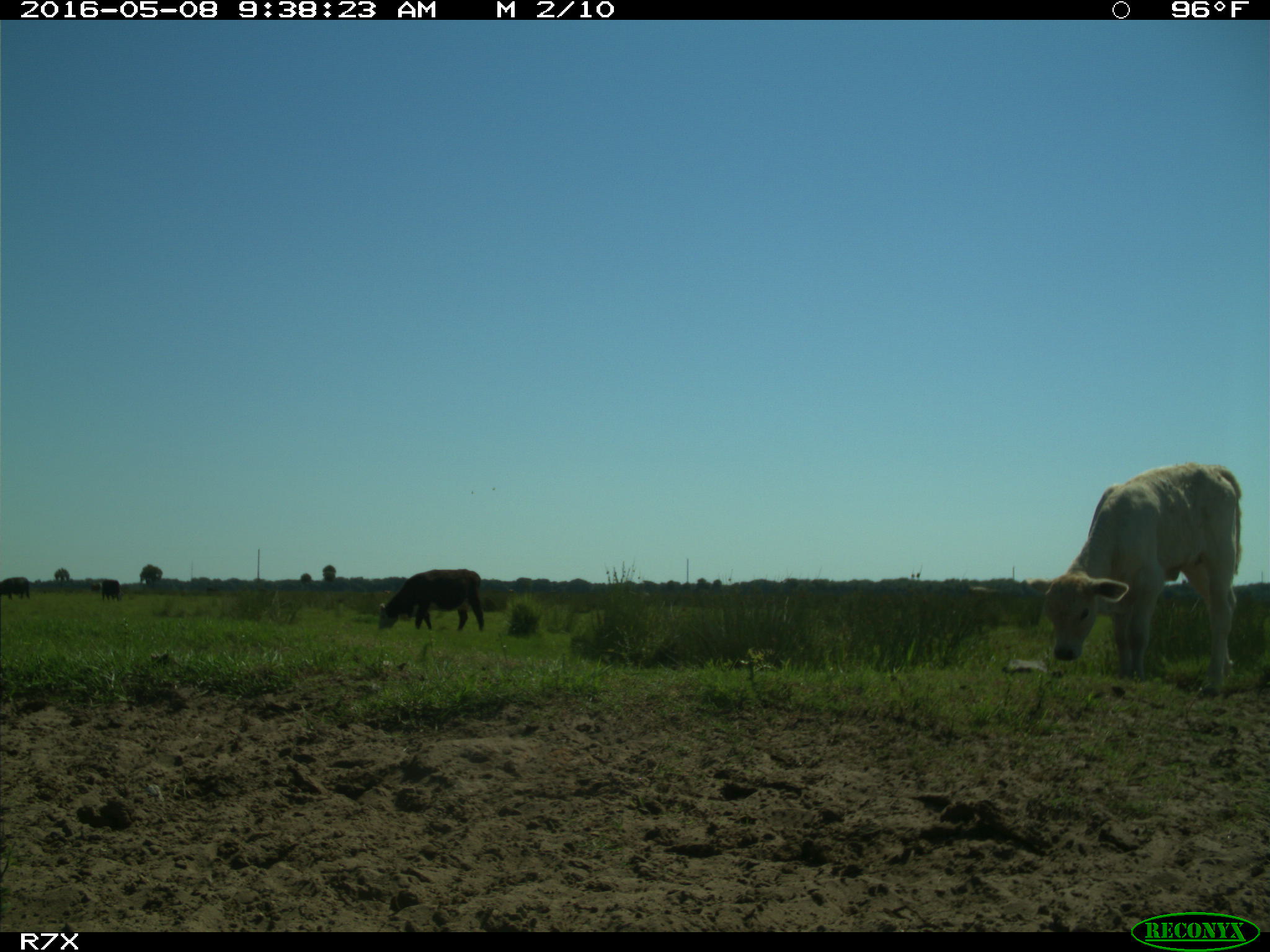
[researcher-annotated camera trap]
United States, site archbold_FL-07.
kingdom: Animalia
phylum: Chordata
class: Mammalia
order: Artiodactyla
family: Bovidae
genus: Bos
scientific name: Bos taurus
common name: domestic cow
Bos taurus (domestic cow).